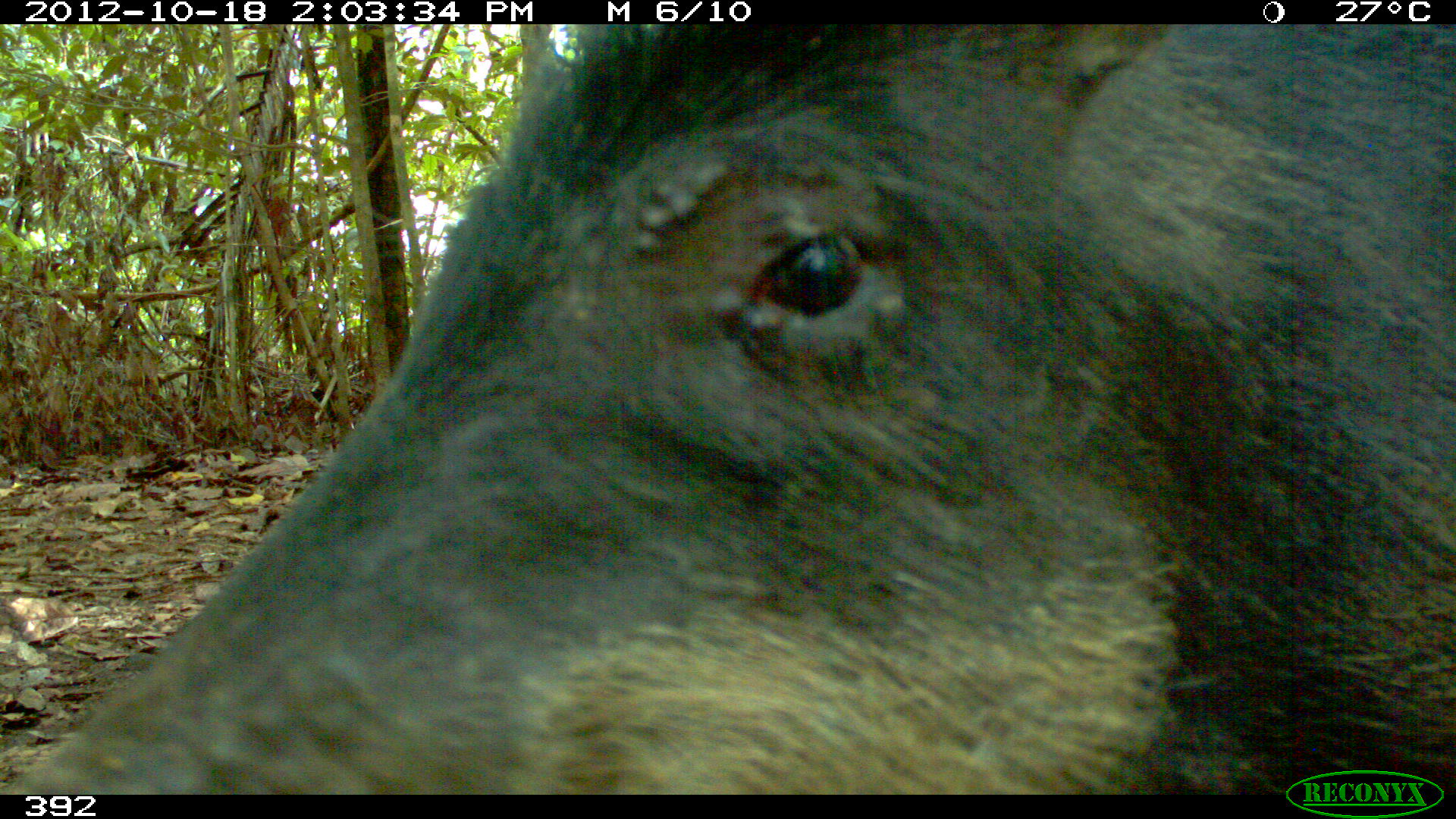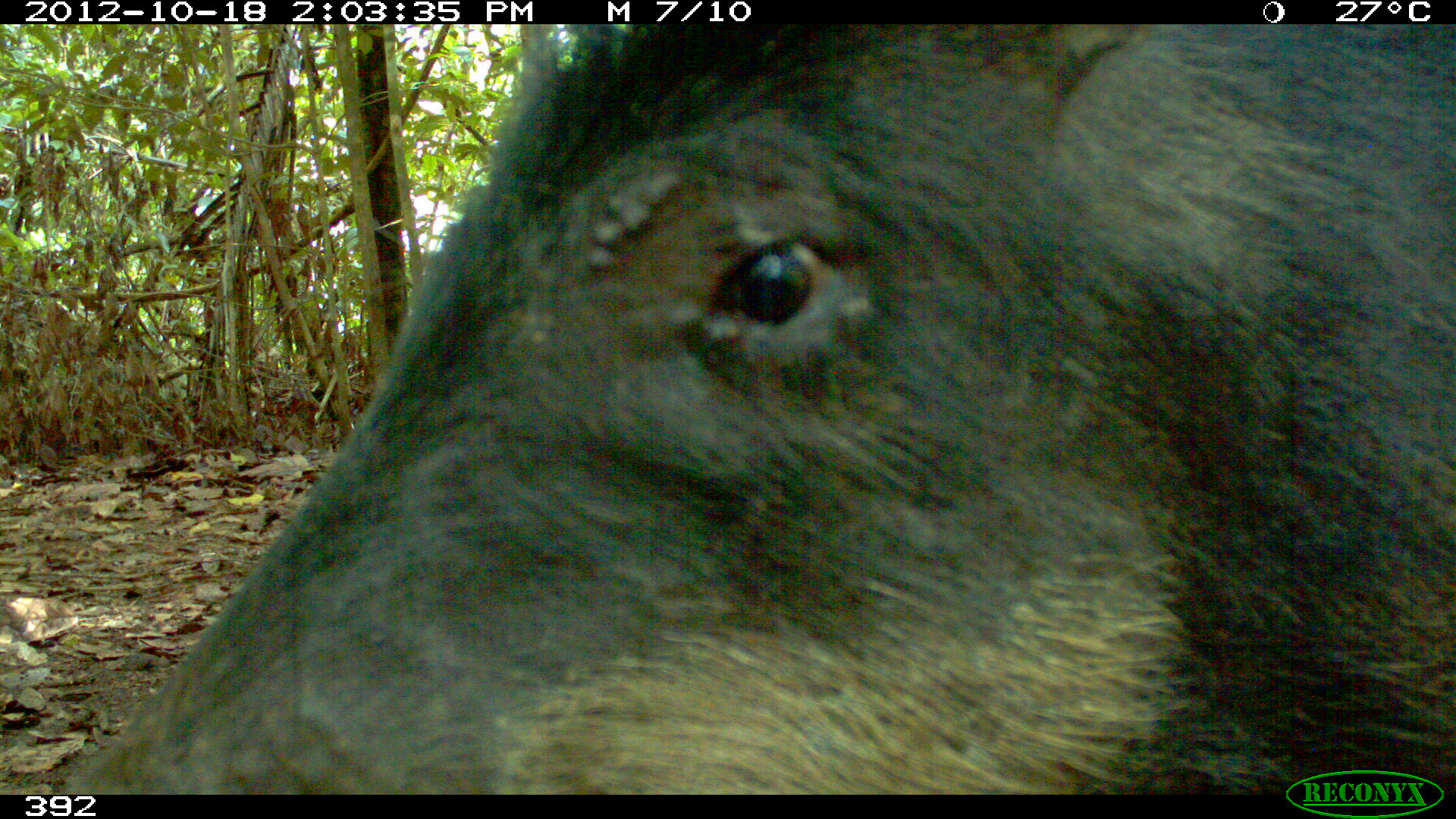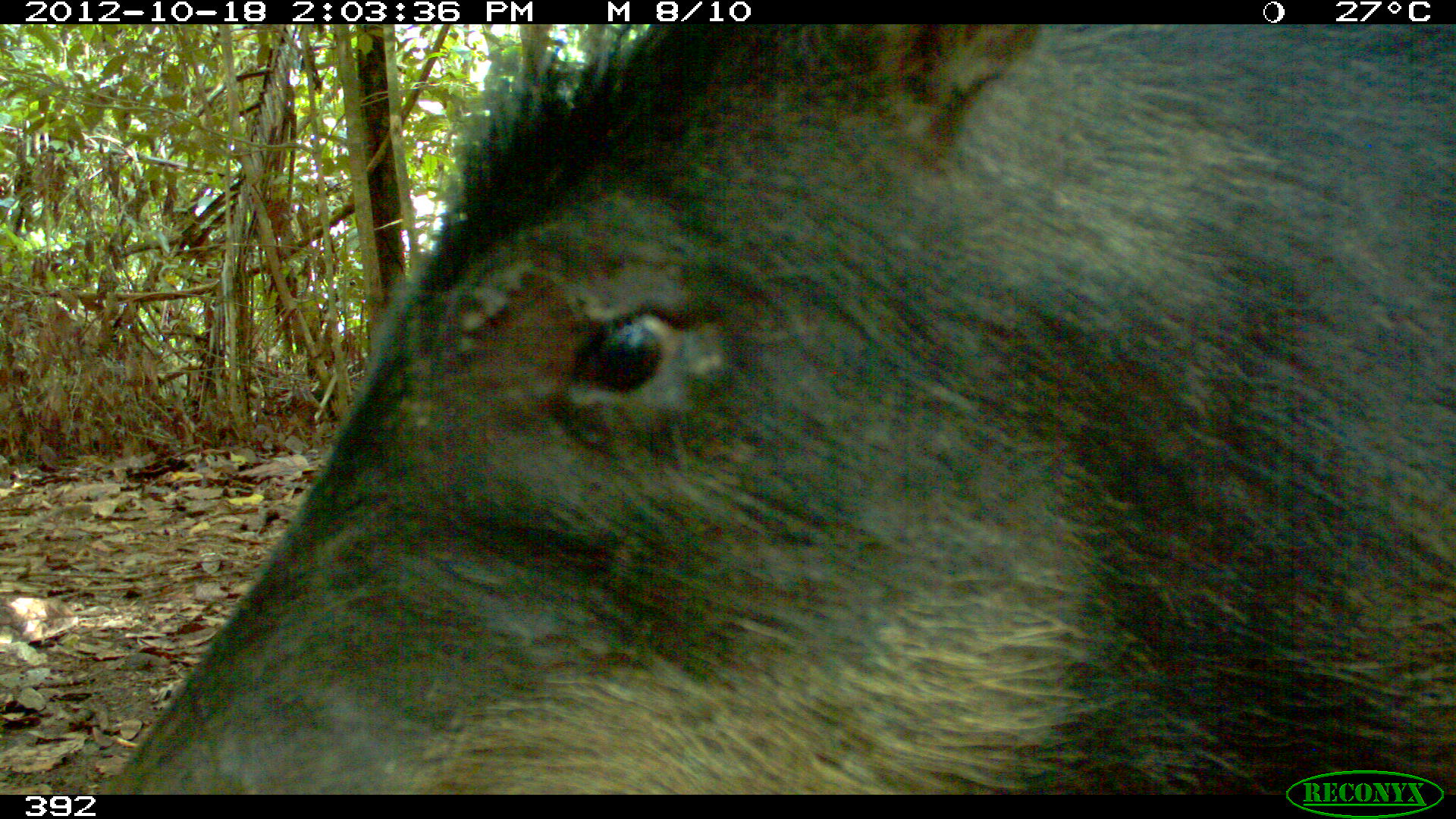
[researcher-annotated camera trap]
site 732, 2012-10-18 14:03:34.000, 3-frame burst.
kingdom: Animalia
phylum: Chordata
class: Mammalia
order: Artiodactyla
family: Tayassuidae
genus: Tayassu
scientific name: Tayassu pecari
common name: white-lipped peccary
Tayassu pecari (white-lipped peccary).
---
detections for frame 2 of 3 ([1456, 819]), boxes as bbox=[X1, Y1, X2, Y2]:
tayassu pecari: bbox=[52, 23, 1451, 794]